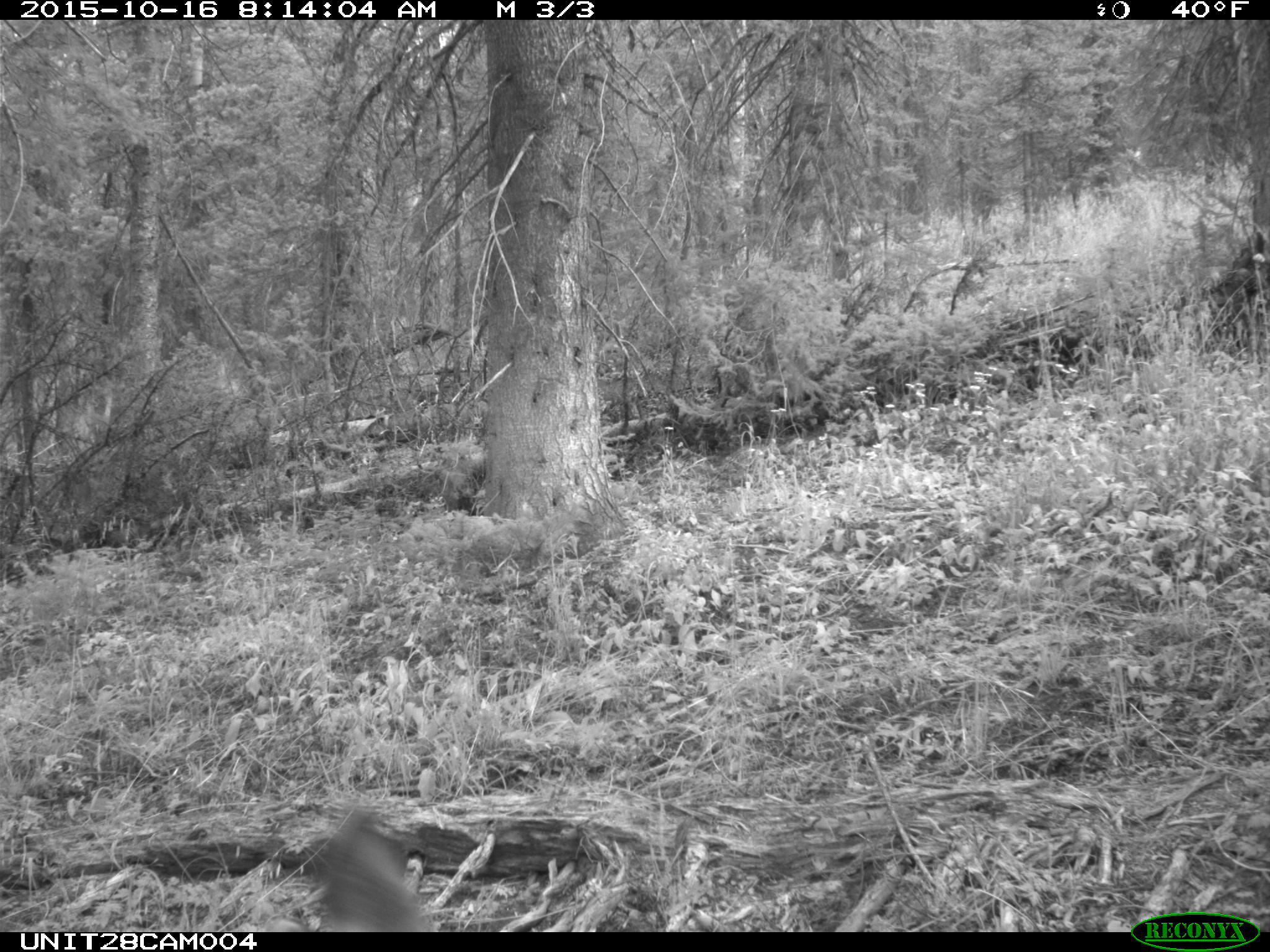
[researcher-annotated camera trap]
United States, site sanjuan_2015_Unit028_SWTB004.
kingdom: Animalia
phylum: Chordata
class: Mammalia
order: Artiodactyla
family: Cervidae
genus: Odocoileus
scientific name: Odocoileus hemionus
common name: mule deer